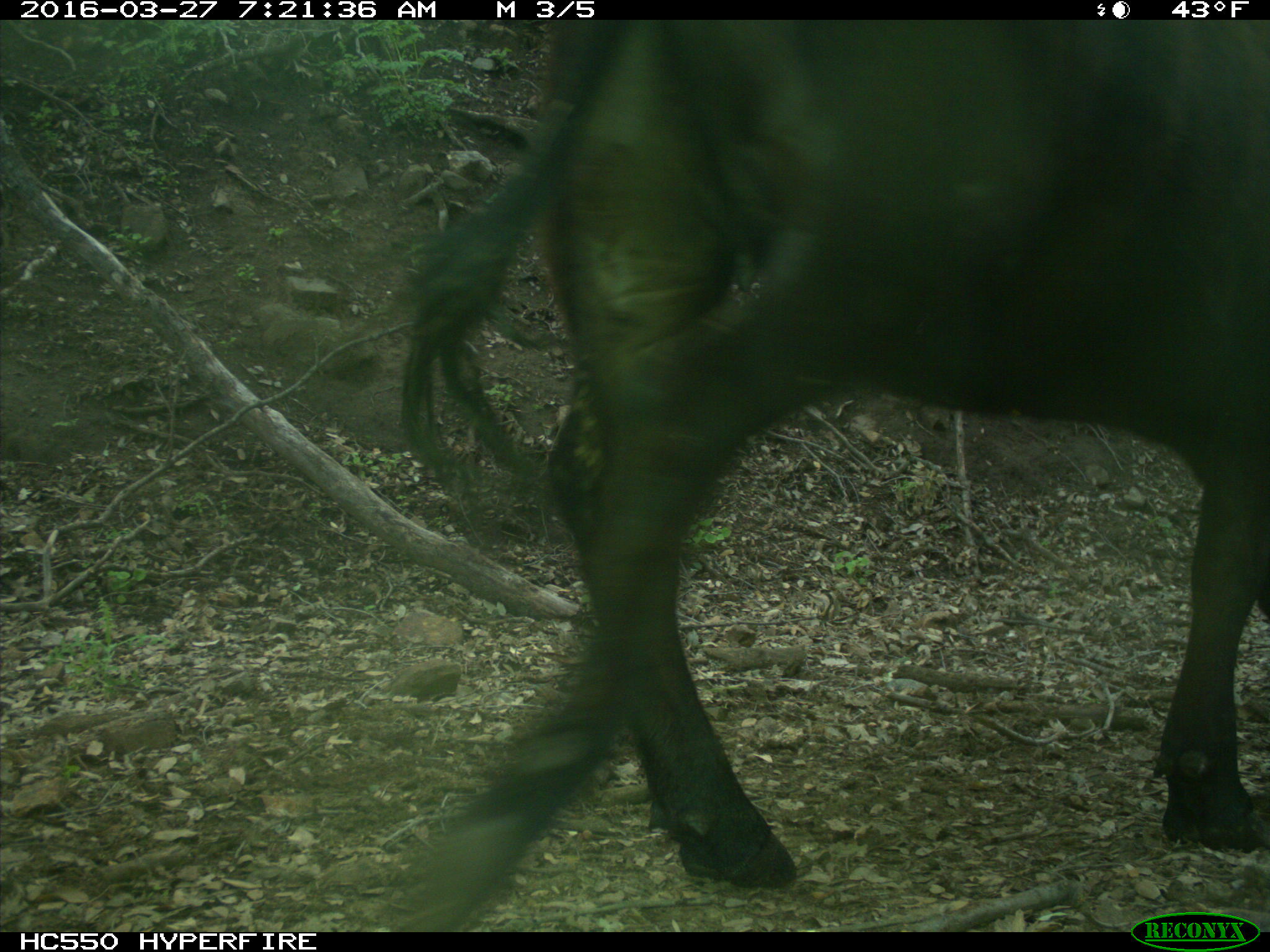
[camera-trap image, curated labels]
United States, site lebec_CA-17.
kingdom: Animalia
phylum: Chordata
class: Mammalia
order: Artiodactyla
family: Bovidae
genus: Bos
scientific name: Bos taurus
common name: domestic cow